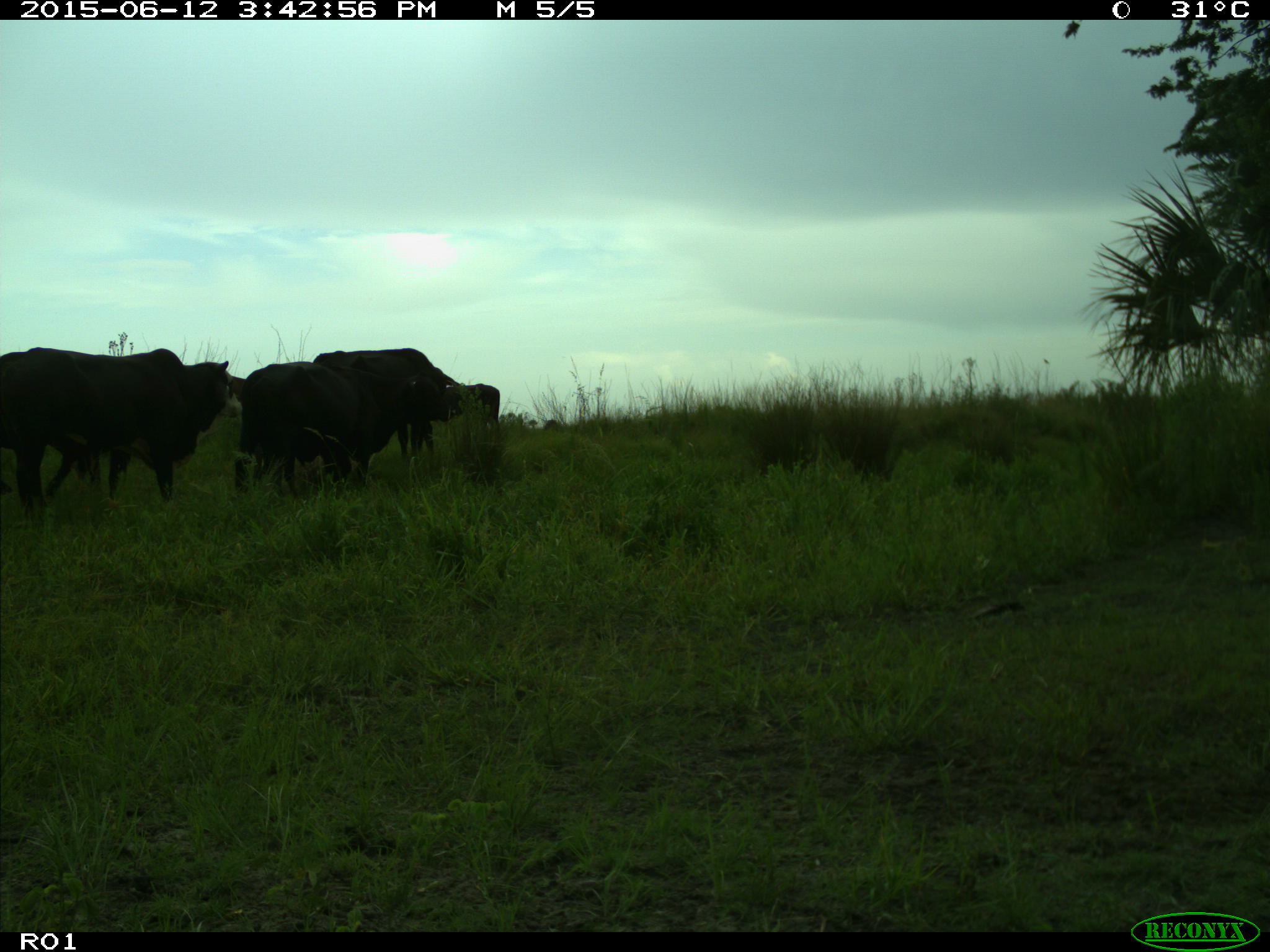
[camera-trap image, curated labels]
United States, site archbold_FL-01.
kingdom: Animalia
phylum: Chordata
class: Mammalia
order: Artiodactyla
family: Bovidae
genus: Bos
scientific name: Bos taurus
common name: domestic cow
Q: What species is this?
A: Bos taurus (domestic cow).